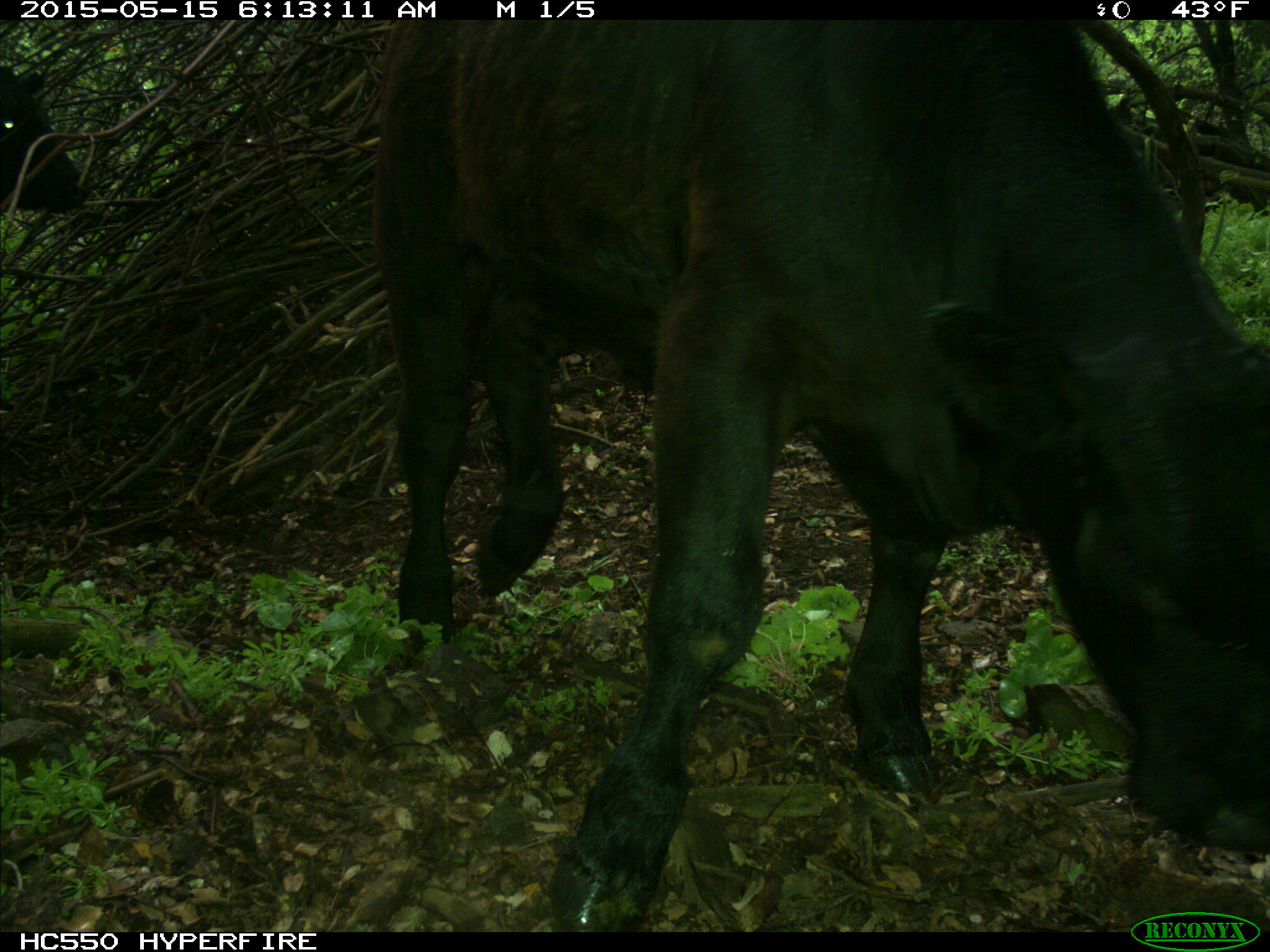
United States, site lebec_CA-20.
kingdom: Animalia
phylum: Chordata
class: Mammalia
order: Artiodactyla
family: Bovidae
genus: Bos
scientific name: Bos taurus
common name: domestic cow